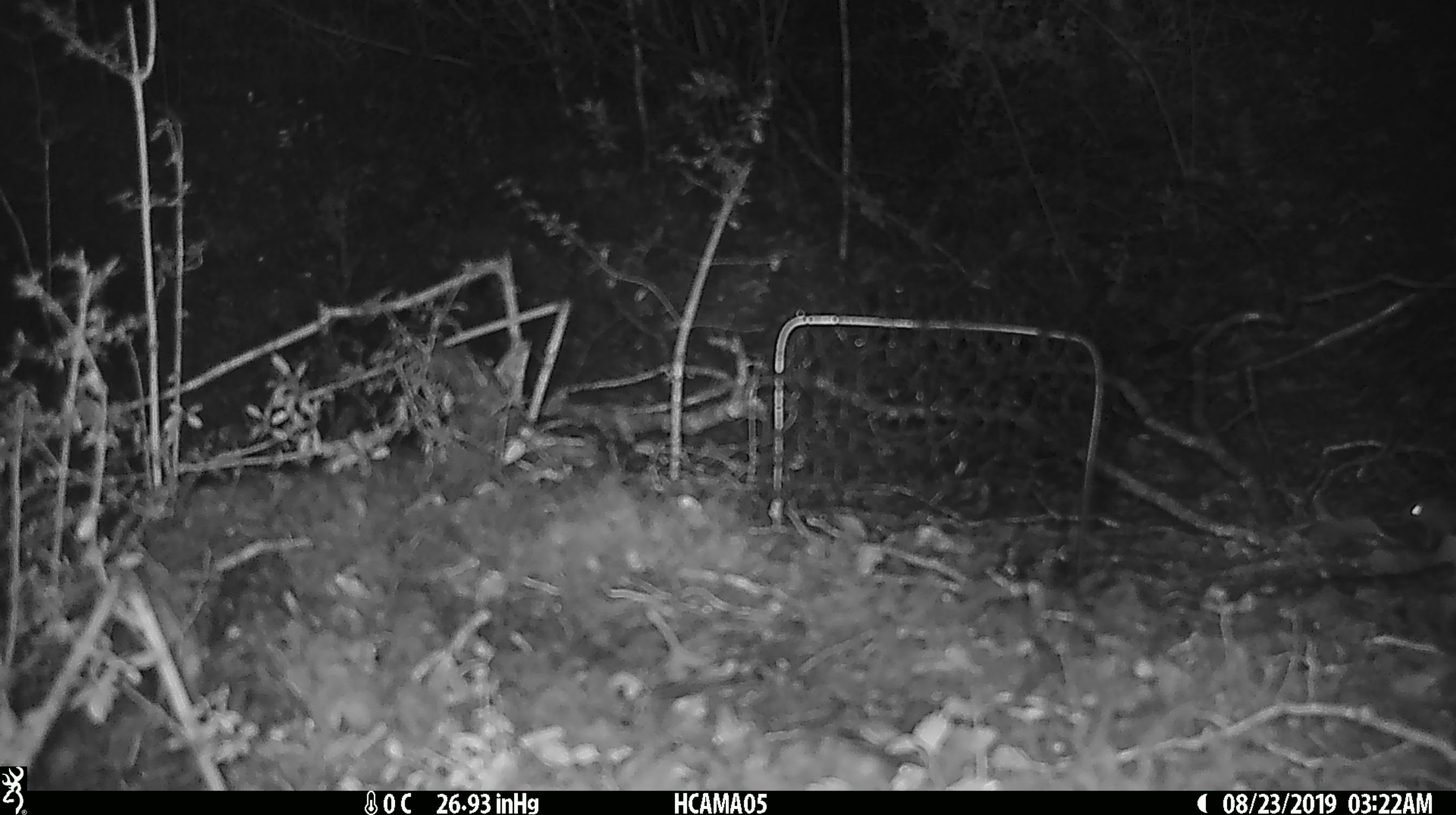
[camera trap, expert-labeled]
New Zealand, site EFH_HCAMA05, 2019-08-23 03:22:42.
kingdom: Animalia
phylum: Chordata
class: Mammalia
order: Rodentia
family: Muridae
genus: Mus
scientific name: Mus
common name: mouse